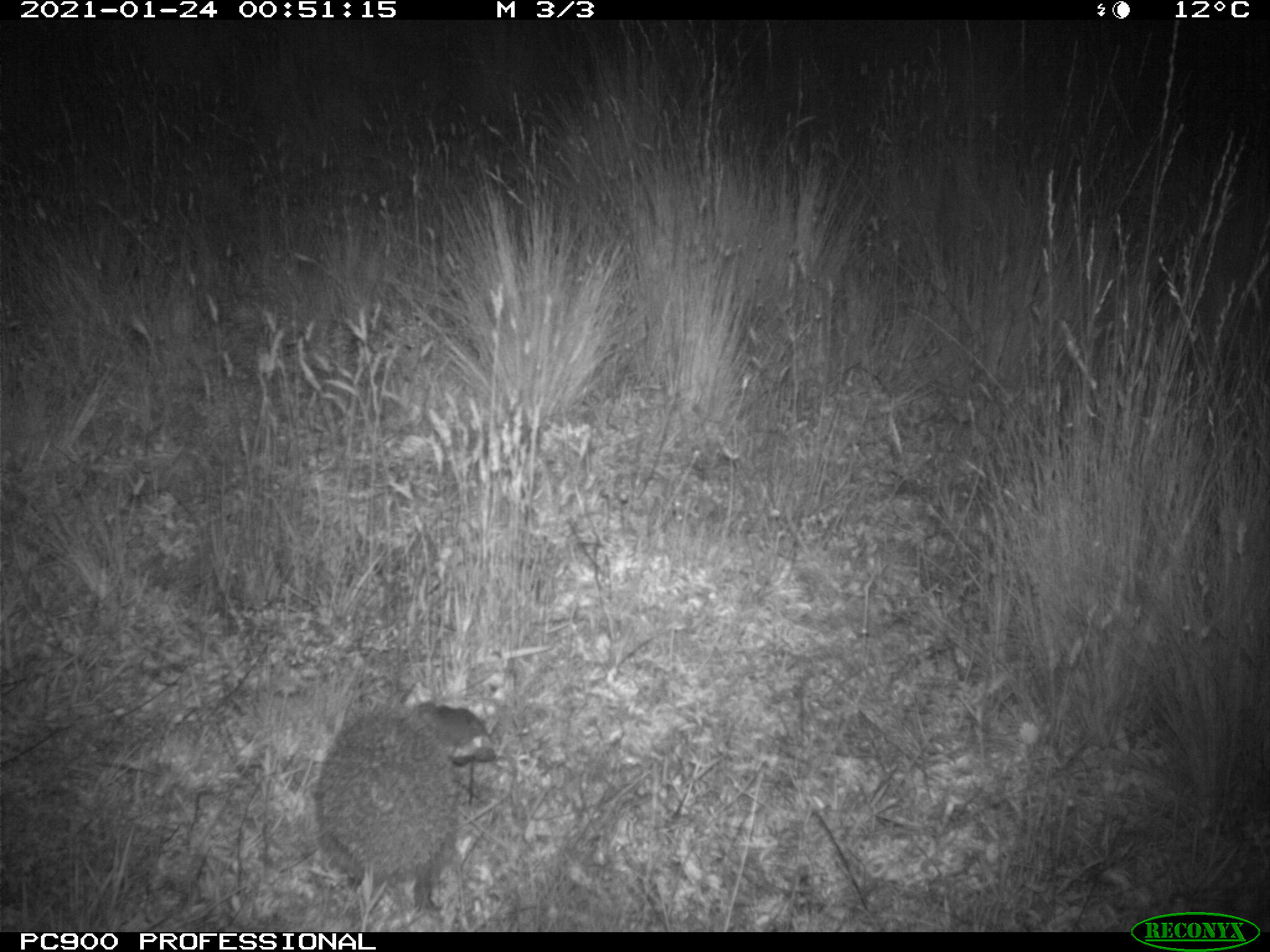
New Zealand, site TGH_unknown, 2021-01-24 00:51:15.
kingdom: Animalia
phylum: Chordata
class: Mammalia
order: Eulipotyphla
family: Erinaceidae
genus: Erinaceus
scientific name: Erinaceus europaeus europaeus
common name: european hedgehog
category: hedgehog